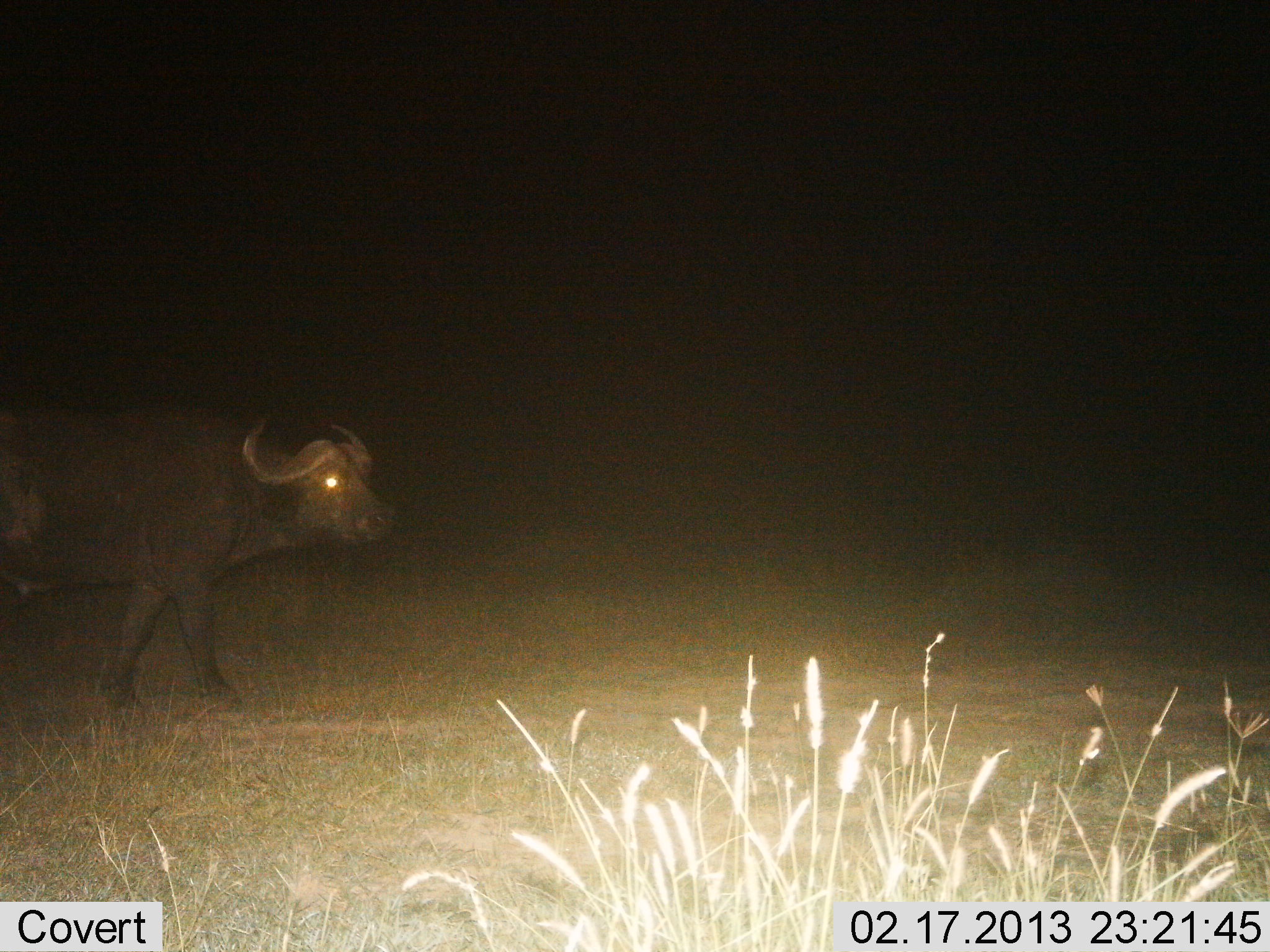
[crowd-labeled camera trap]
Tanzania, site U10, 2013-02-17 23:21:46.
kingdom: Animalia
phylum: Chordata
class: Mammalia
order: Artiodactyla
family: Bovidae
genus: Syncerus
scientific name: Syncerus caffer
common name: cape buffalo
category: buffalo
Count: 1.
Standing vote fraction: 35%.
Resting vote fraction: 0%.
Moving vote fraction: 65%.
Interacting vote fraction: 0%.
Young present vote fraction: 0%.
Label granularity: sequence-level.